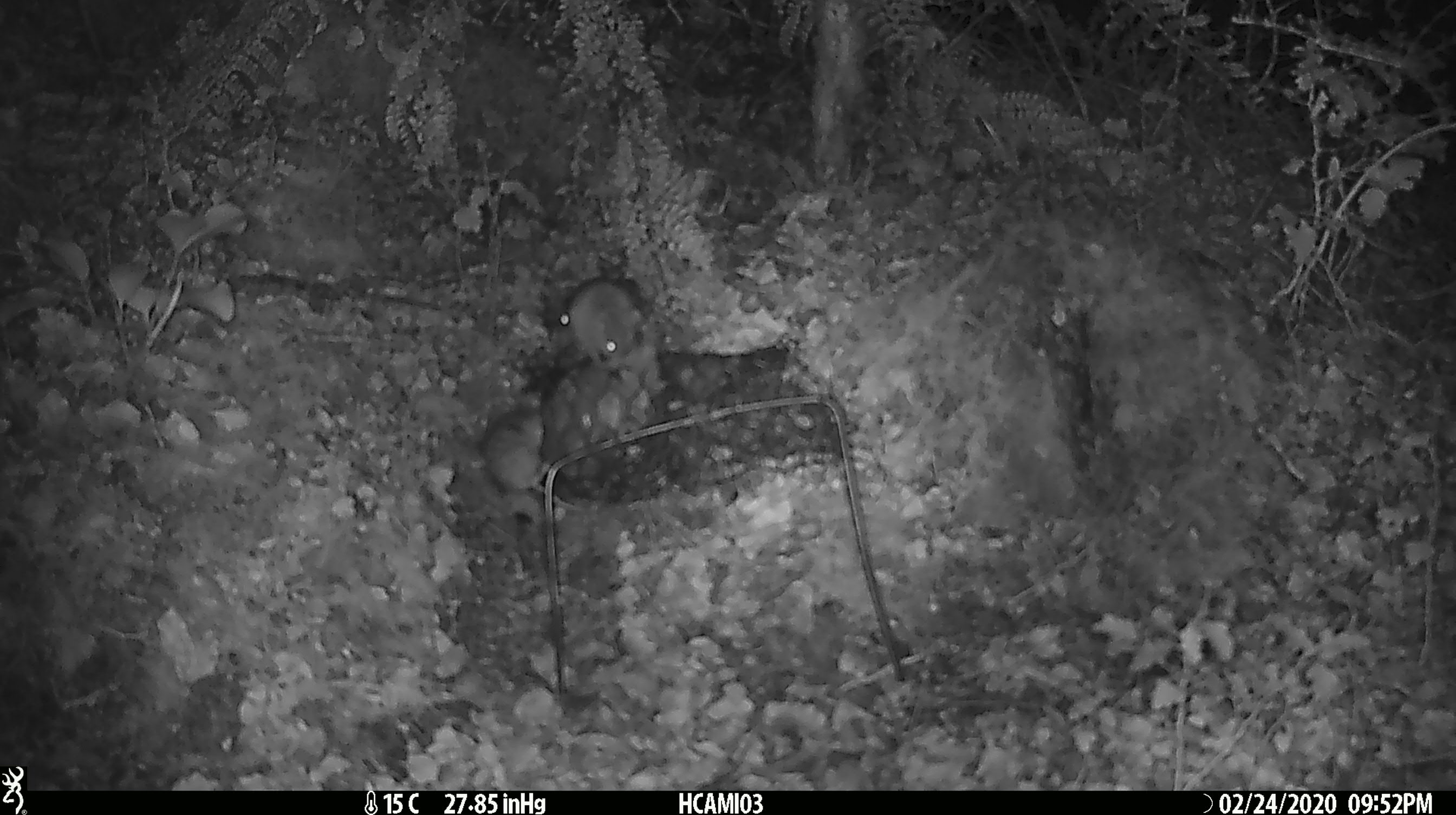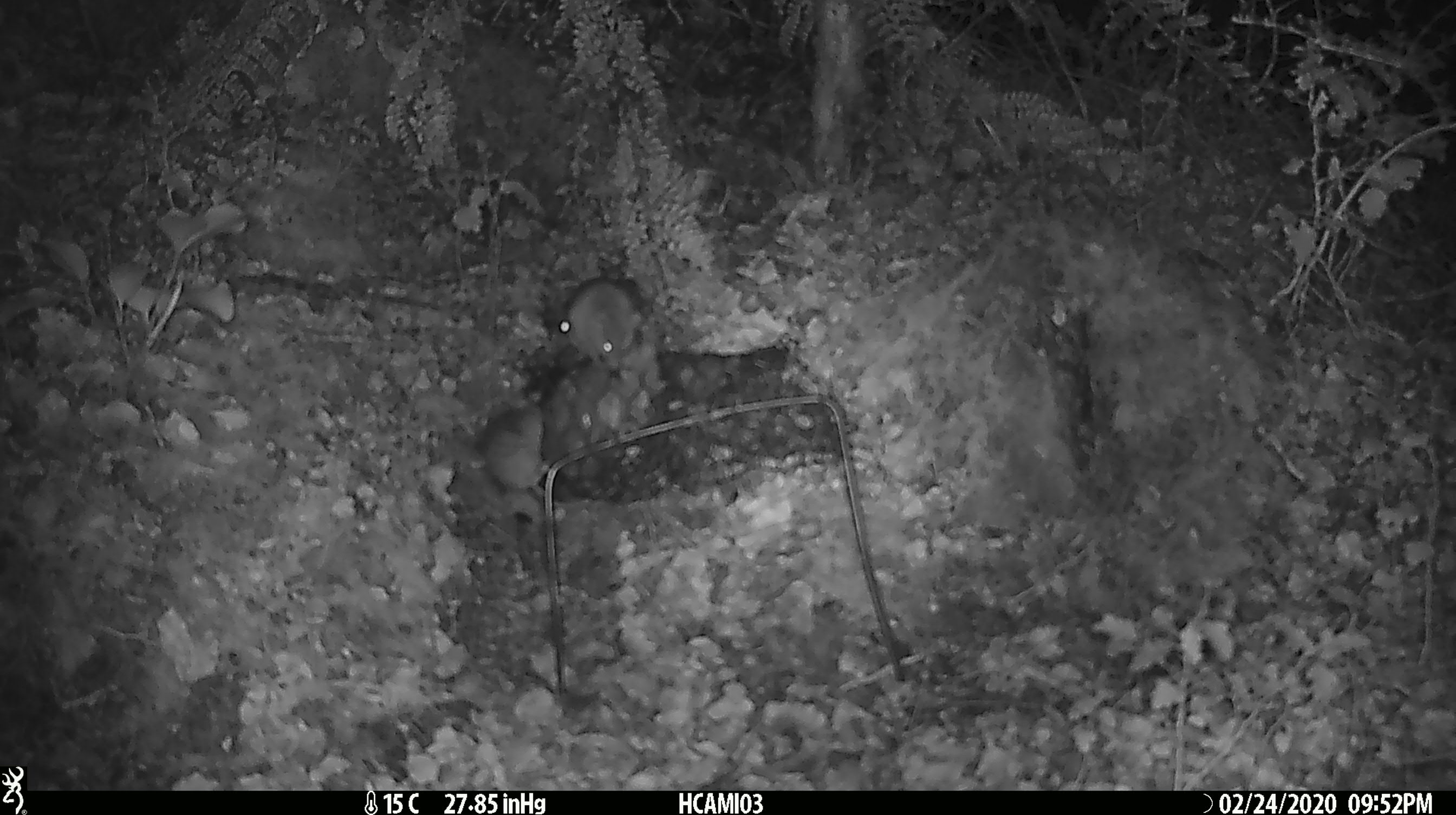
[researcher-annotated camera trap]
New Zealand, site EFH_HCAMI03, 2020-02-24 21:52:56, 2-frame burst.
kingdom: Animalia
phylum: Chordata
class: Mammalia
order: Rodentia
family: Muridae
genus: Mus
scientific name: Mus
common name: mouse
Mouse (Mus).